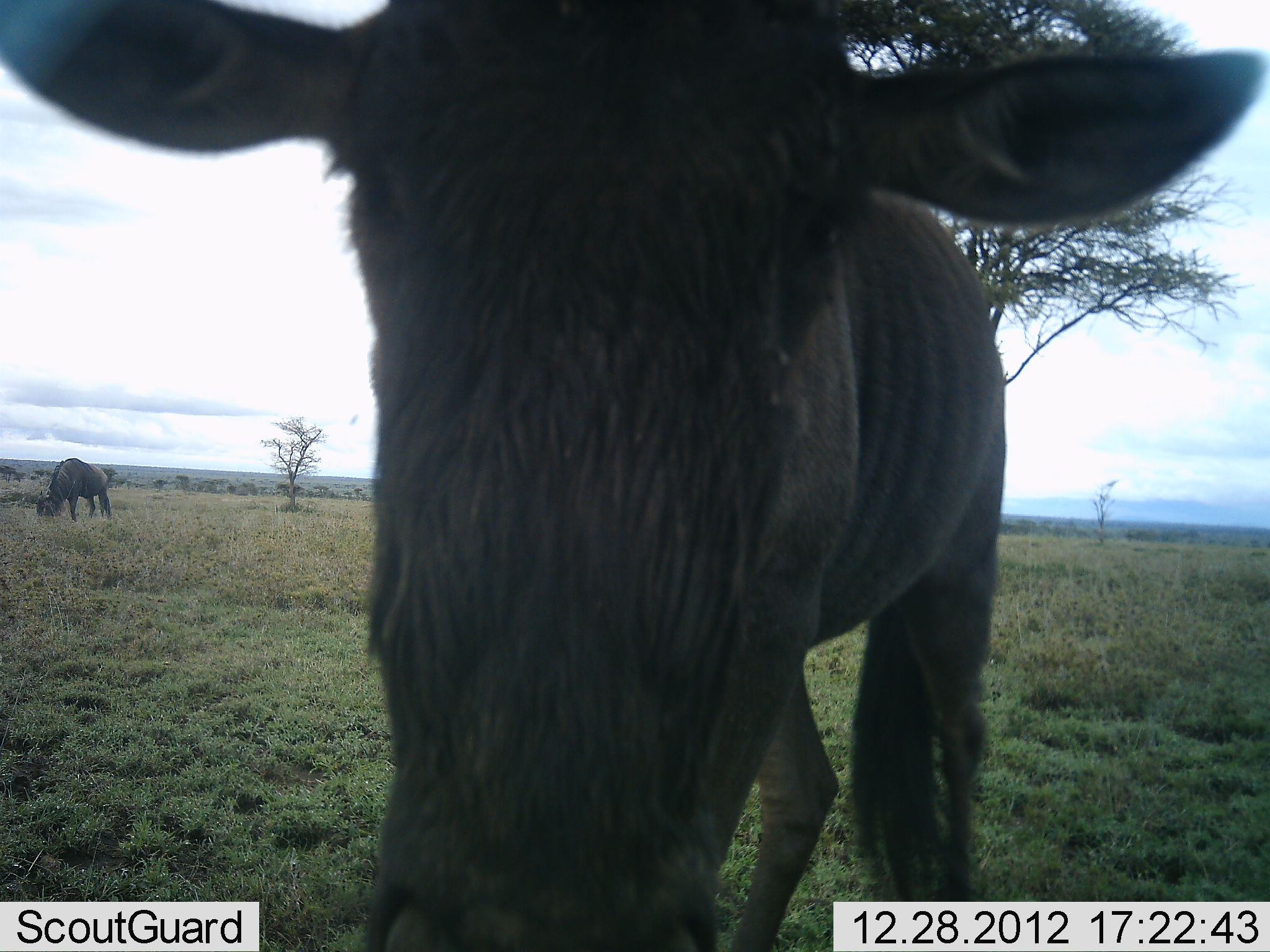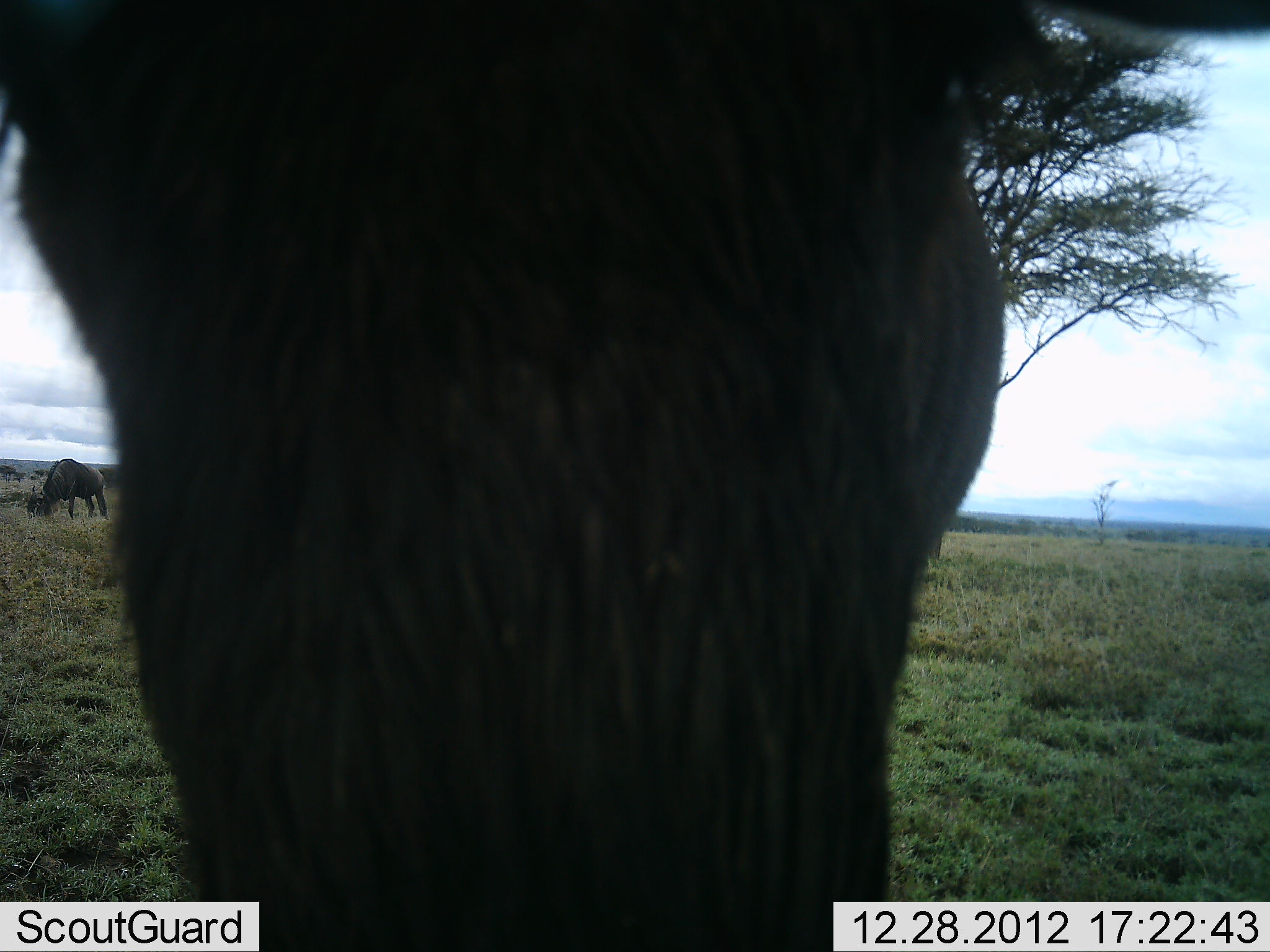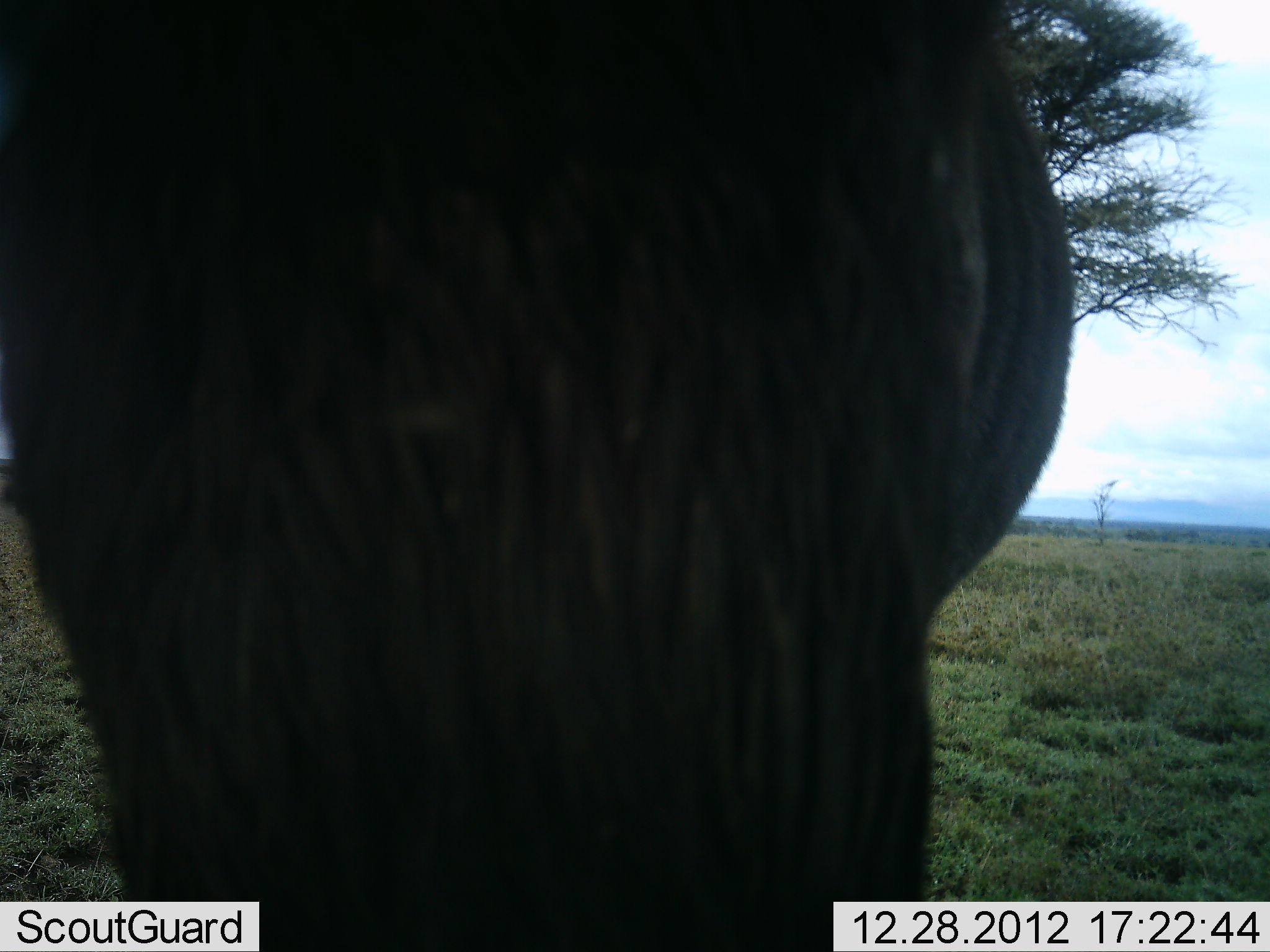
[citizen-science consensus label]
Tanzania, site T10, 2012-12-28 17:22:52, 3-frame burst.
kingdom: Animalia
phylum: Chordata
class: Mammalia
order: Artiodactyla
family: Bovidae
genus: Connochaetes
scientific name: Connochaetes taurinus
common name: blue wildebeest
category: wildebeest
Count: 2.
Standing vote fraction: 40%.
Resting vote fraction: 0%.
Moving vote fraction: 60%.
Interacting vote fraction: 10%.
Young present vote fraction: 20%.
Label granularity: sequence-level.